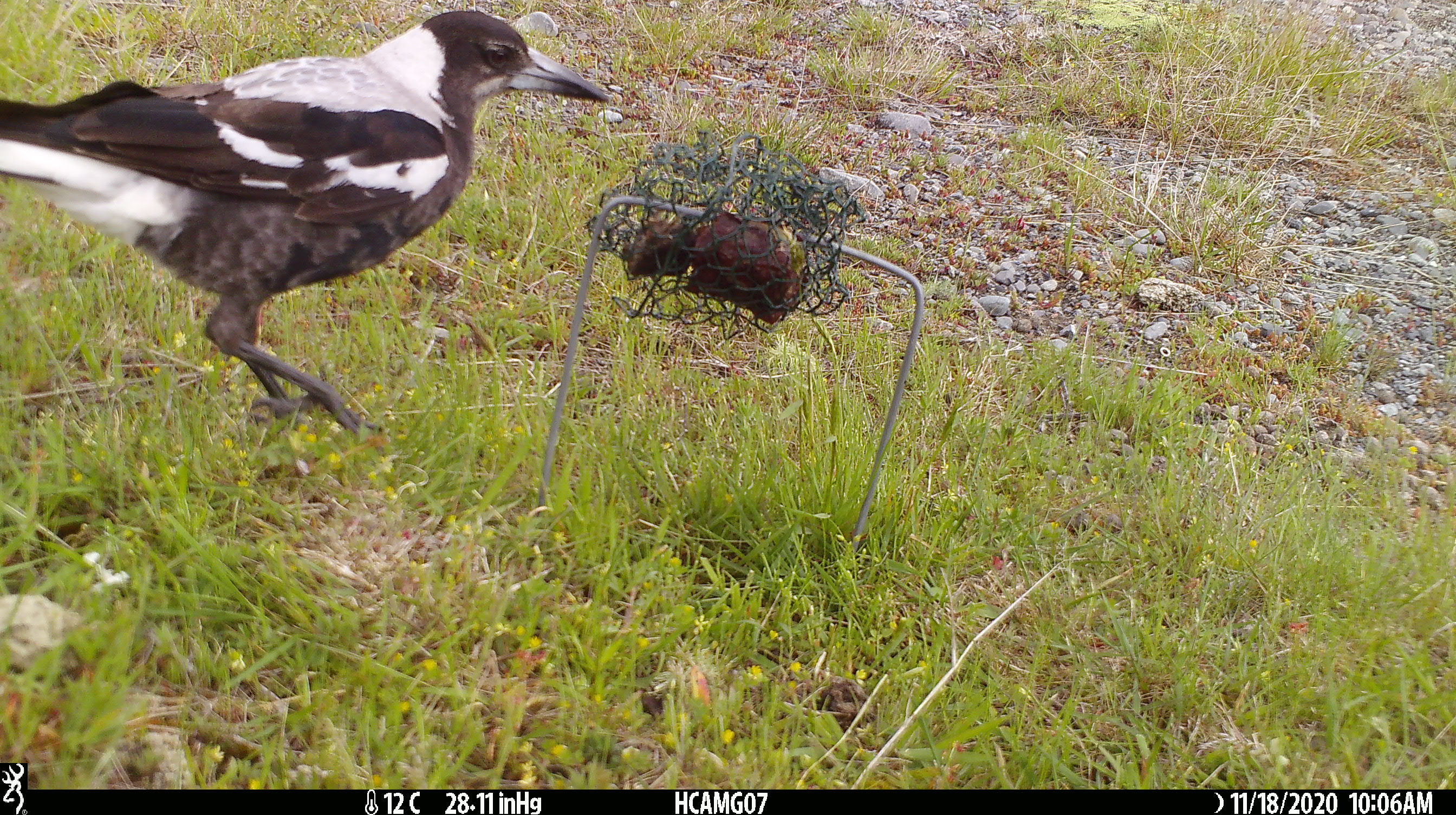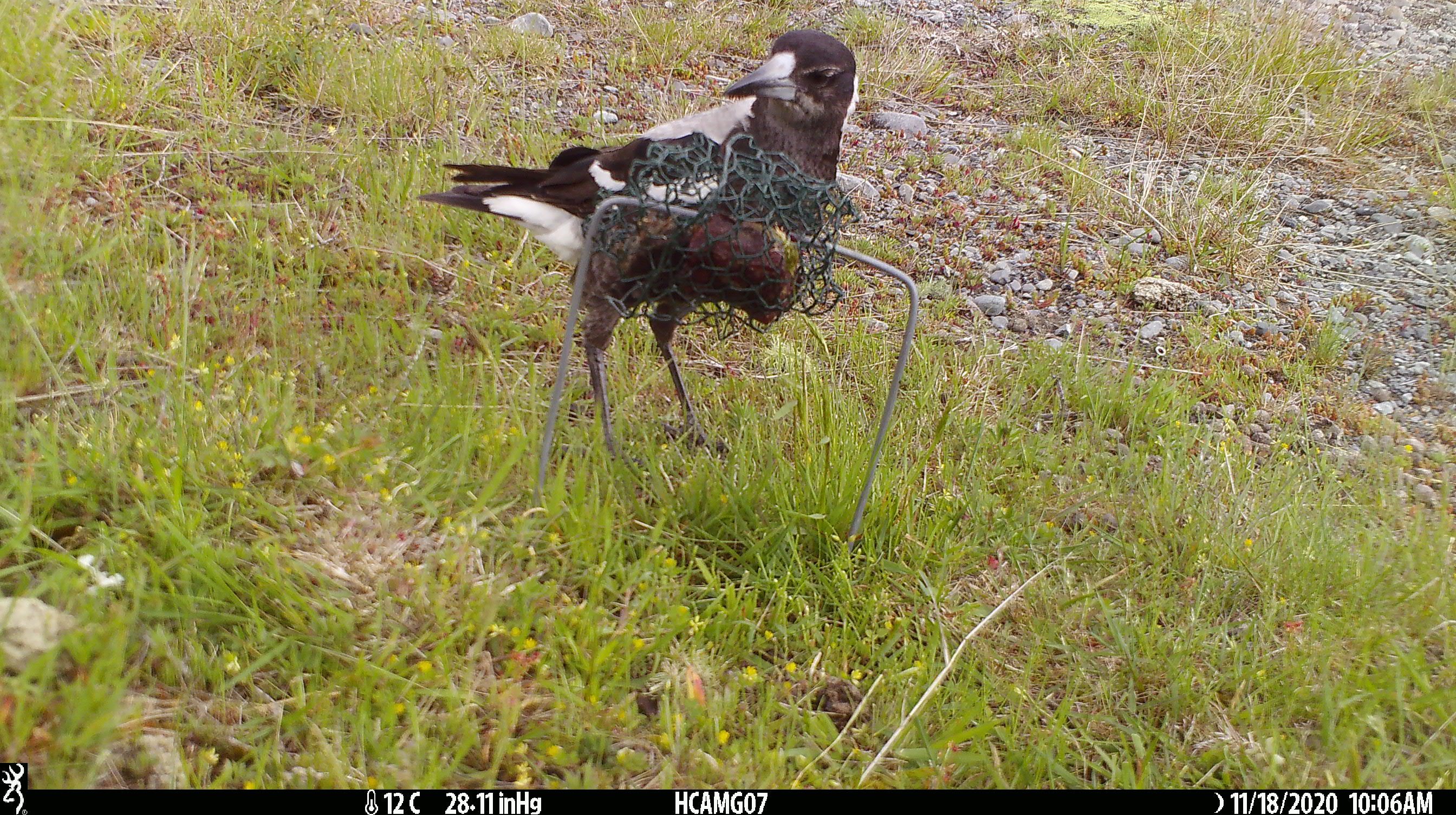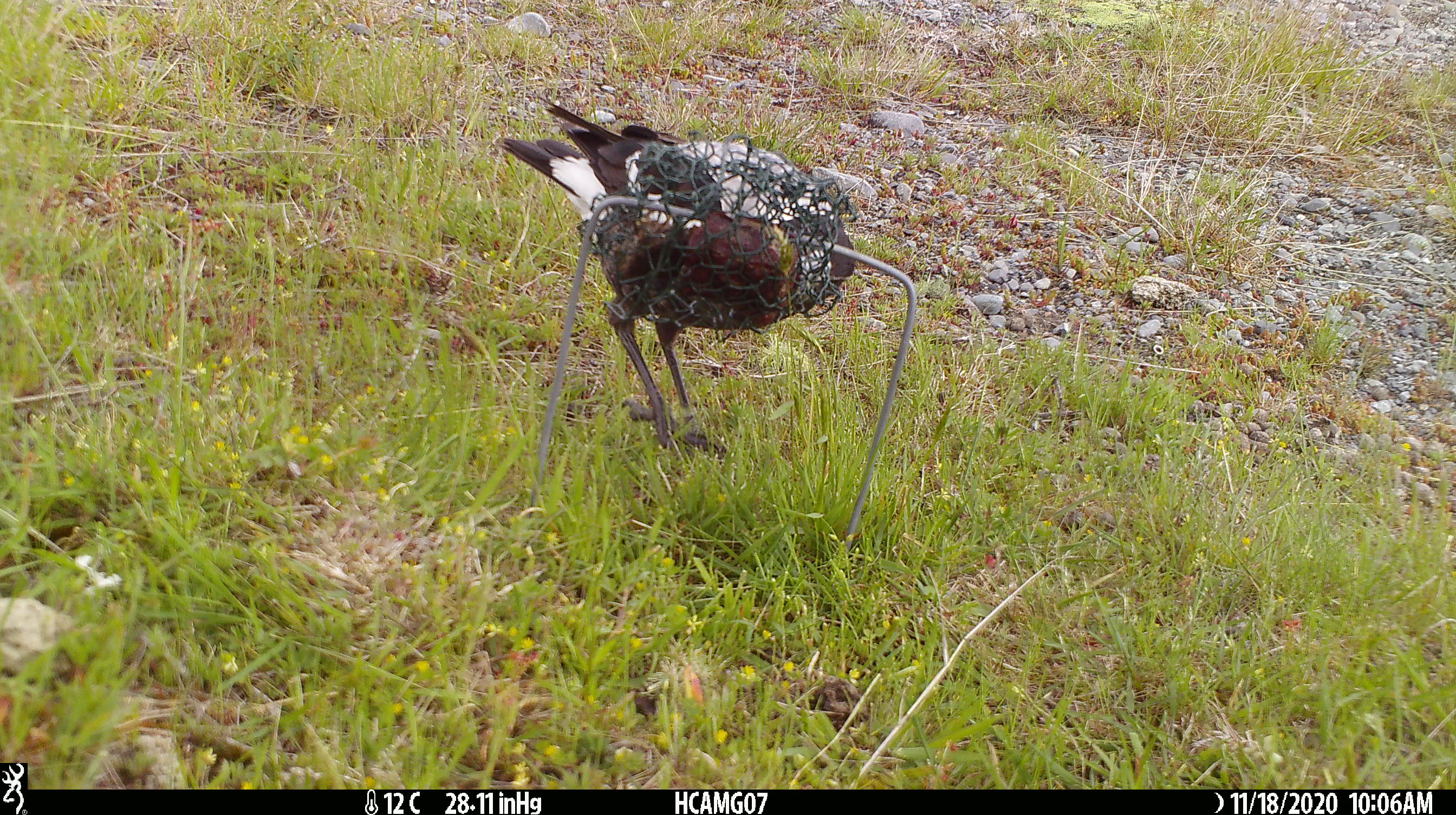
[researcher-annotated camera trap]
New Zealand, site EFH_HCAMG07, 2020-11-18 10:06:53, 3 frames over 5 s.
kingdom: Animalia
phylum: Chordata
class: Aves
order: Passeriformes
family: Artamidae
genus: Gymnorhina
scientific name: Gymnorhina tibicen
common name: australian magpie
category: magpie